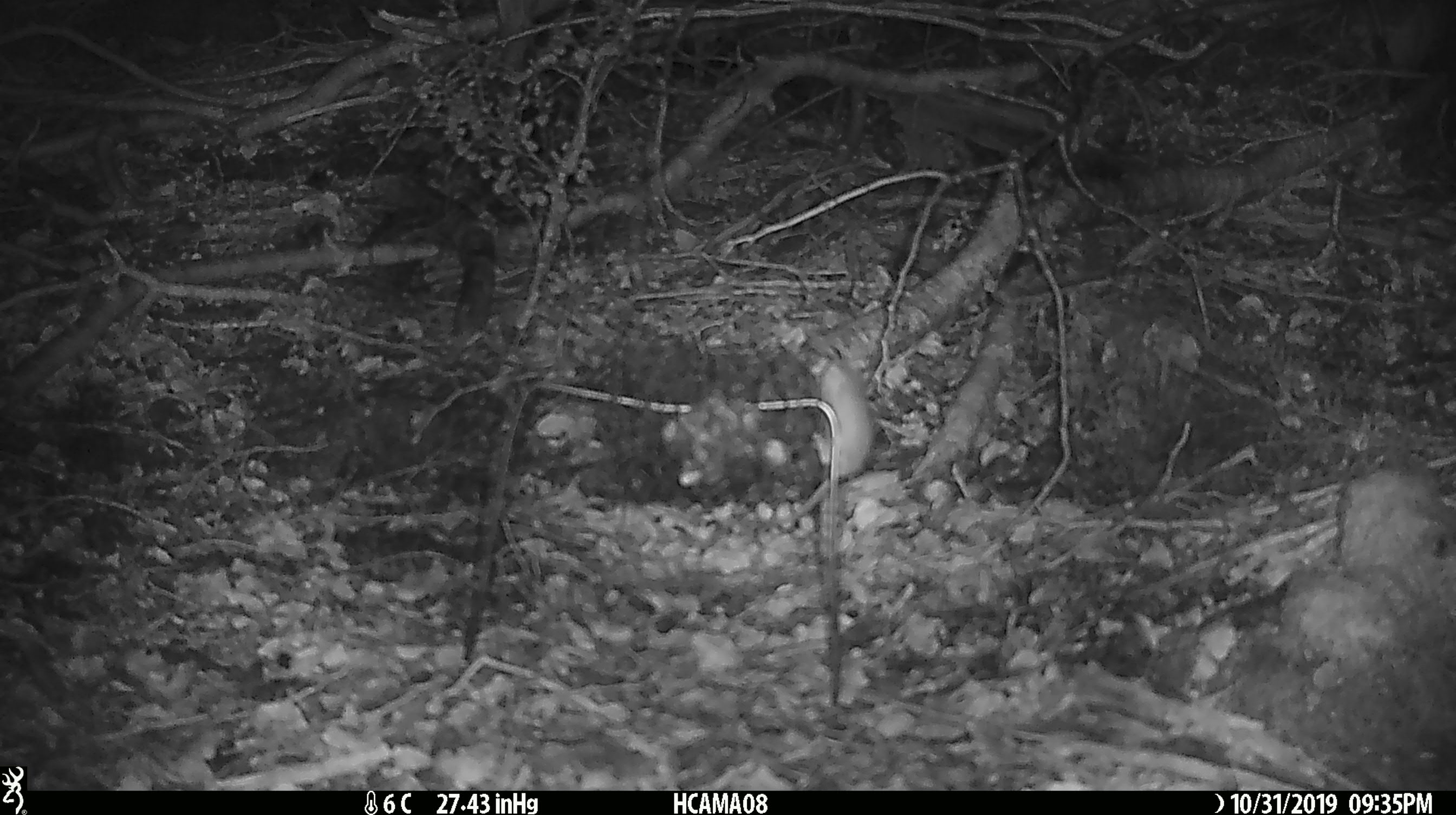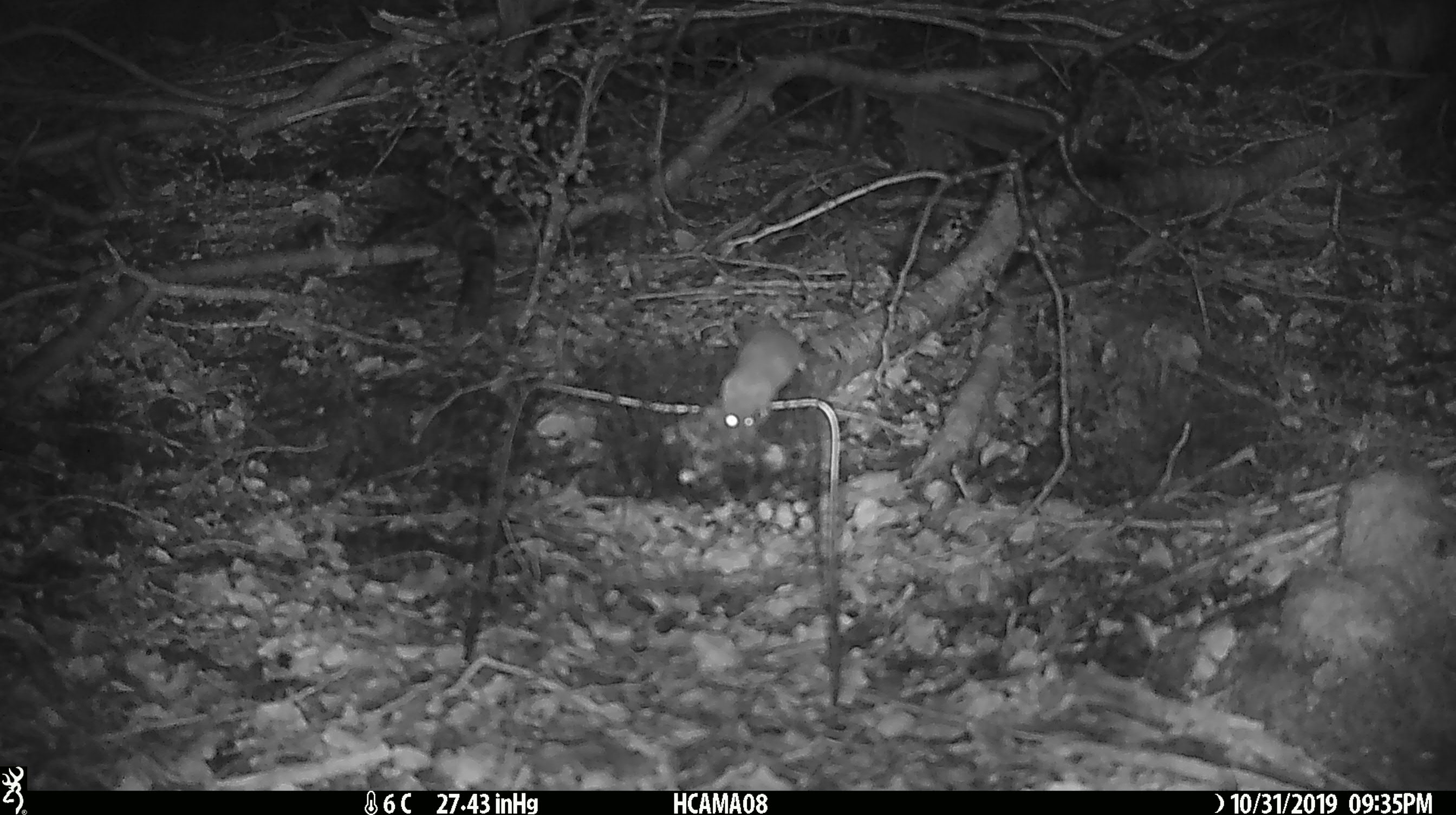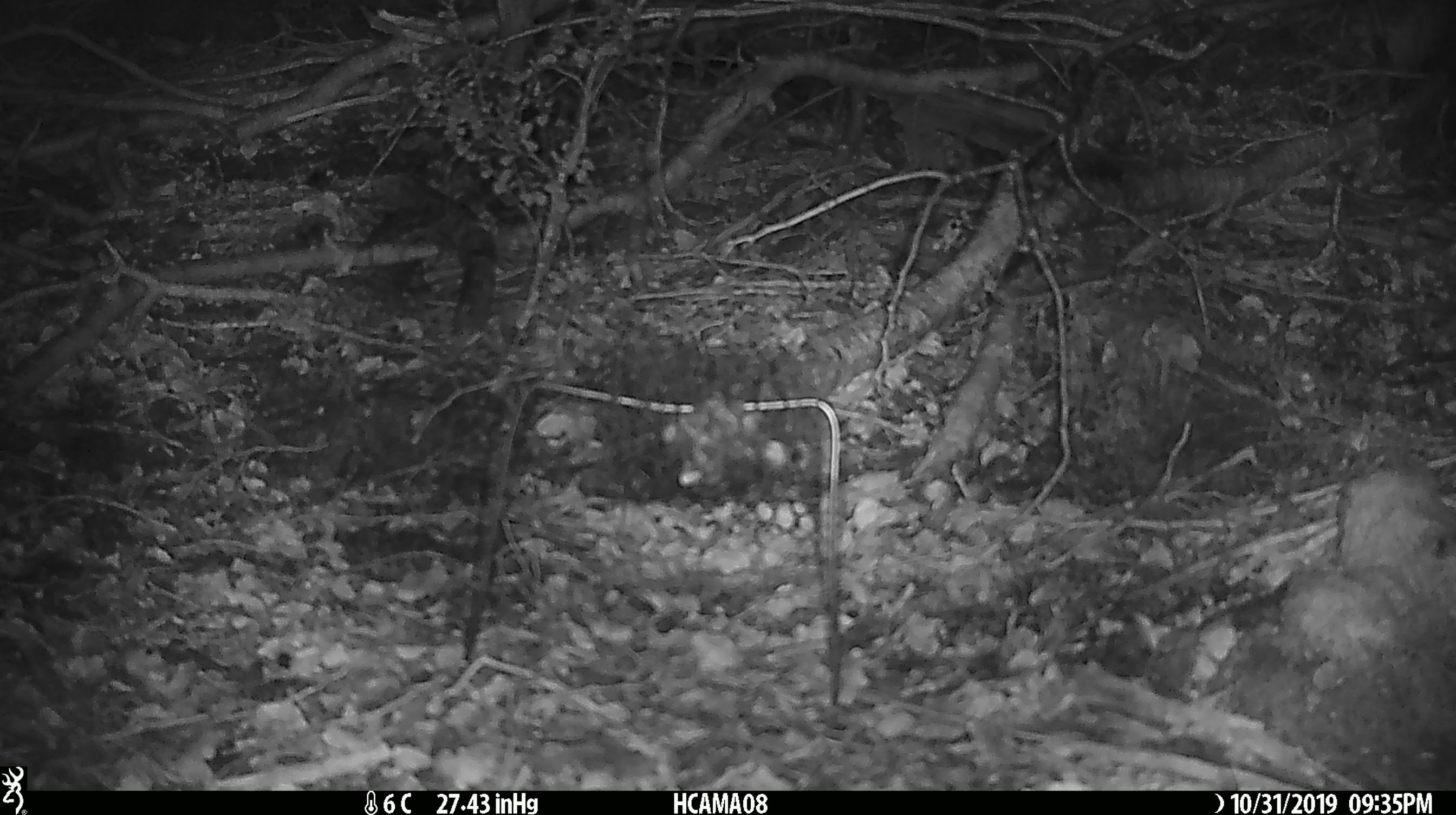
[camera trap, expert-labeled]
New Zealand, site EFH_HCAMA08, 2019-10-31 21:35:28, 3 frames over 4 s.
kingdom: Animalia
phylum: Chordata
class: Mammalia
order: Rodentia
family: Muridae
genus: Mus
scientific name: Mus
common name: mouse